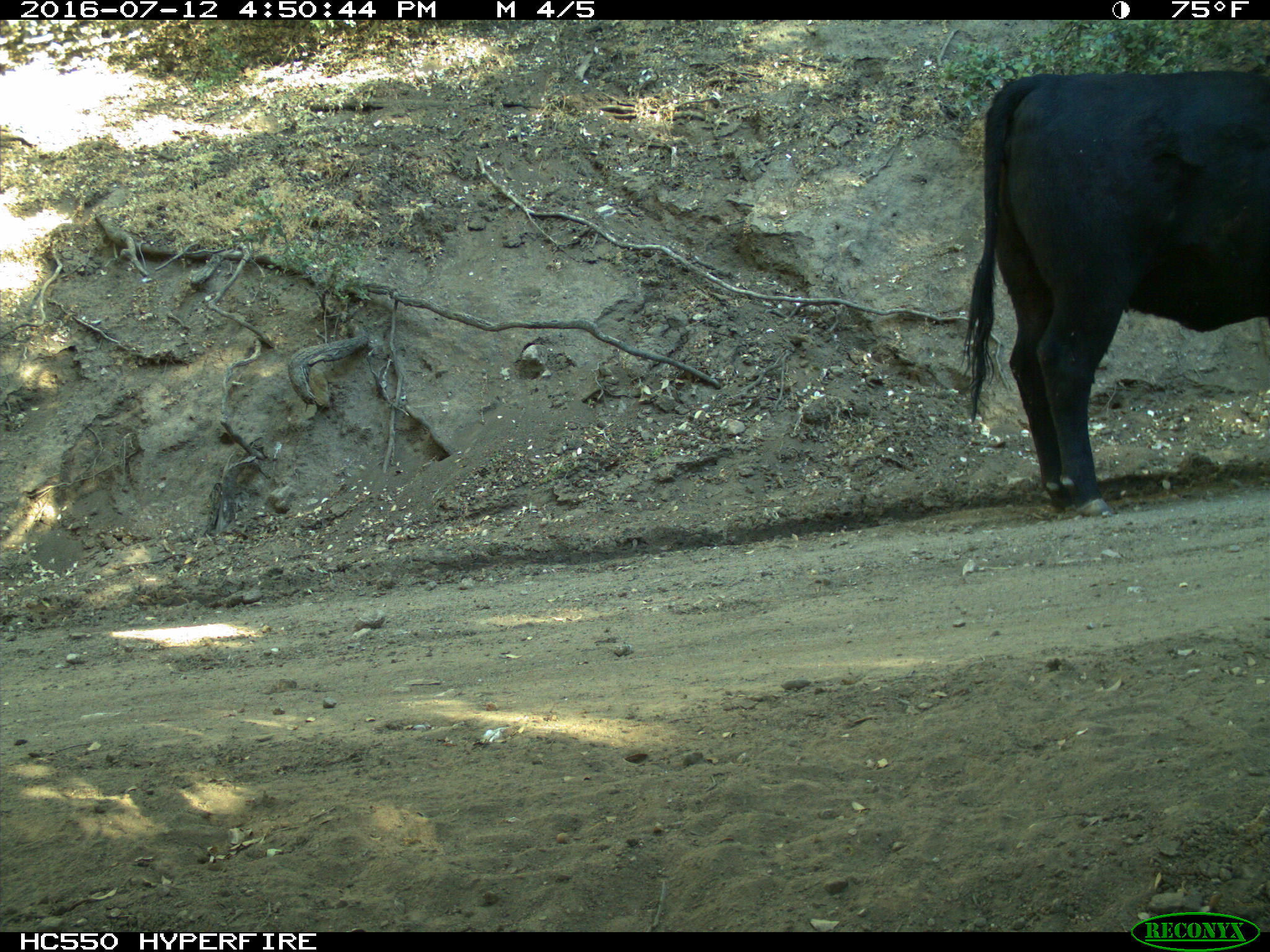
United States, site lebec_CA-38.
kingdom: Animalia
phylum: Chordata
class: Mammalia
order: Artiodactyla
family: Bovidae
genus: Bos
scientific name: Bos taurus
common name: domestic cow